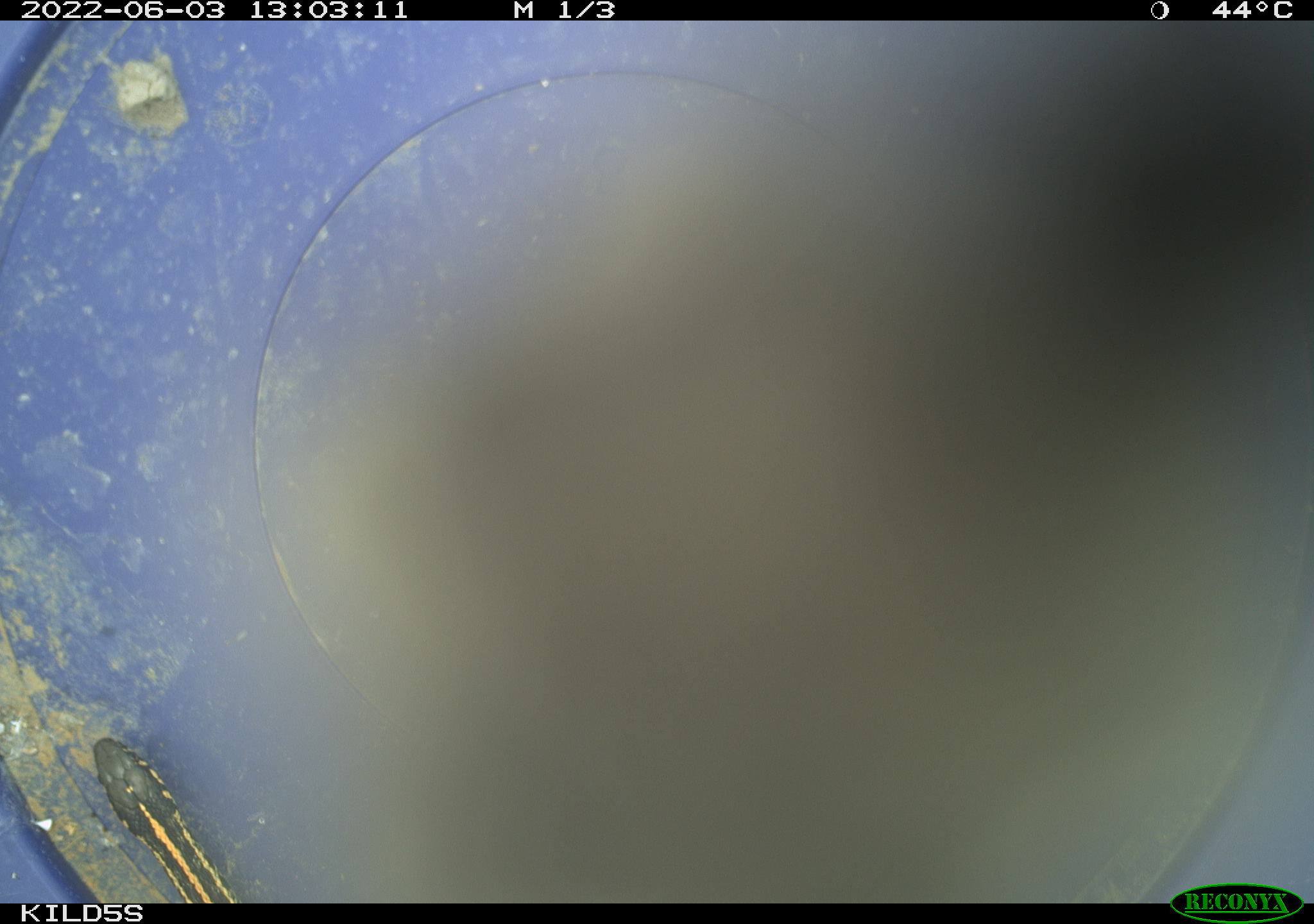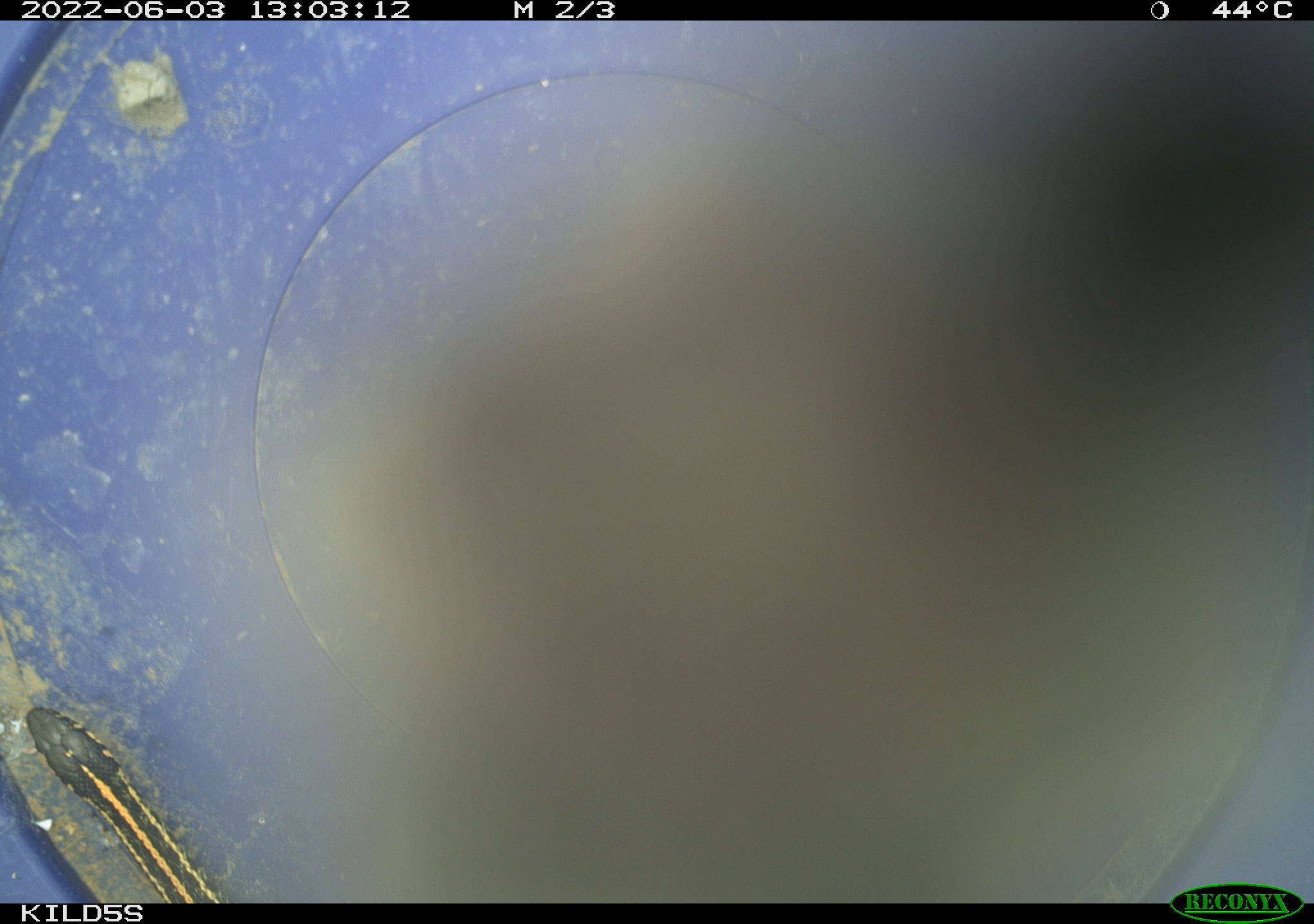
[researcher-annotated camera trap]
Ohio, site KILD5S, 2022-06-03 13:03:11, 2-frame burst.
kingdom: Animalia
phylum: Chordata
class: Reptilia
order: Squamata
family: Colubridae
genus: Thamnophis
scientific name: Thamnophis radix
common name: plains gartersnake